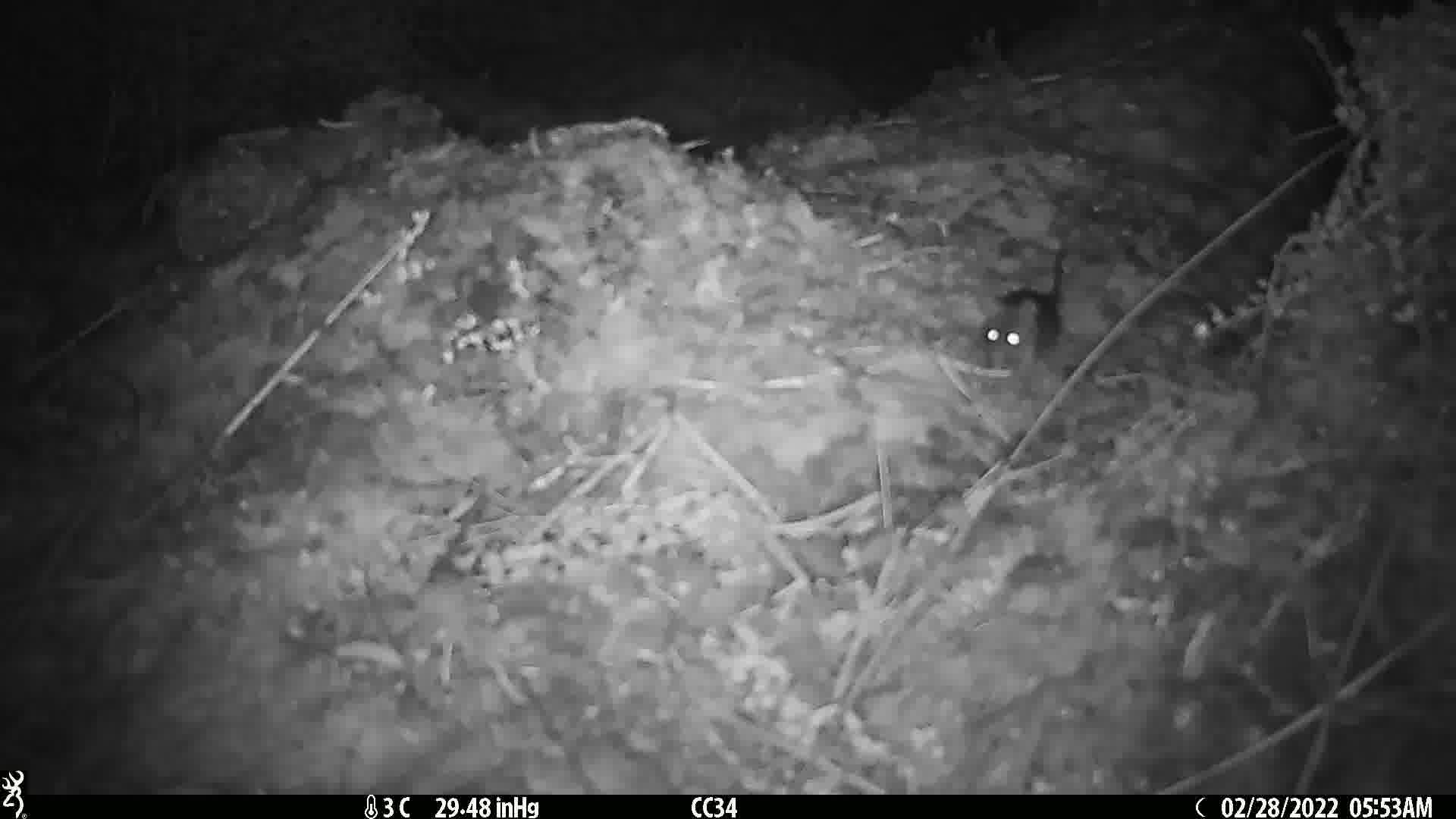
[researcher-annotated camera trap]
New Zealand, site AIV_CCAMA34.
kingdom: Animalia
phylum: Chordata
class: Mammalia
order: Rodentia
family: Muridae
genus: Mus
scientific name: Mus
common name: mouse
Mouse (Mus).